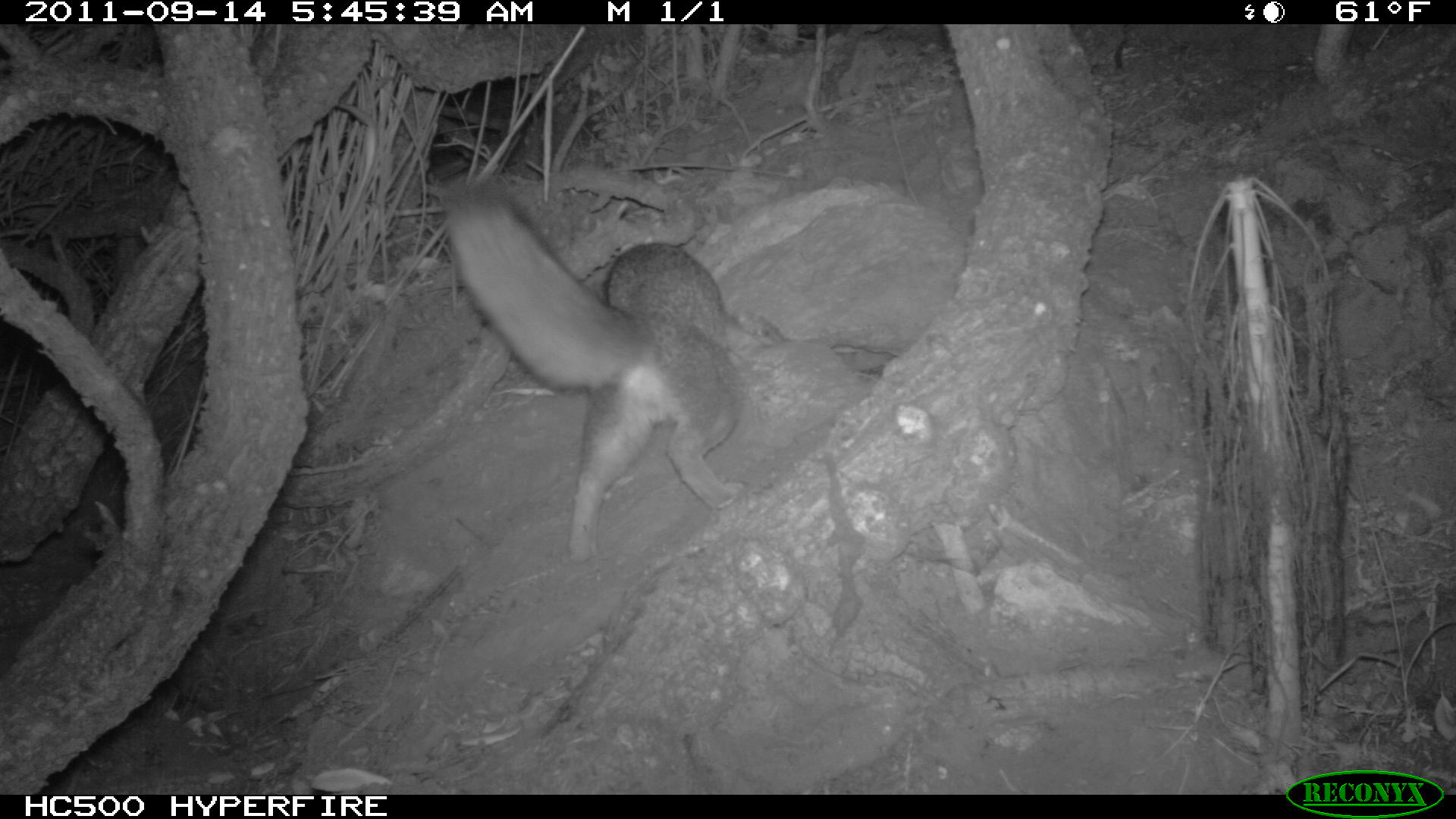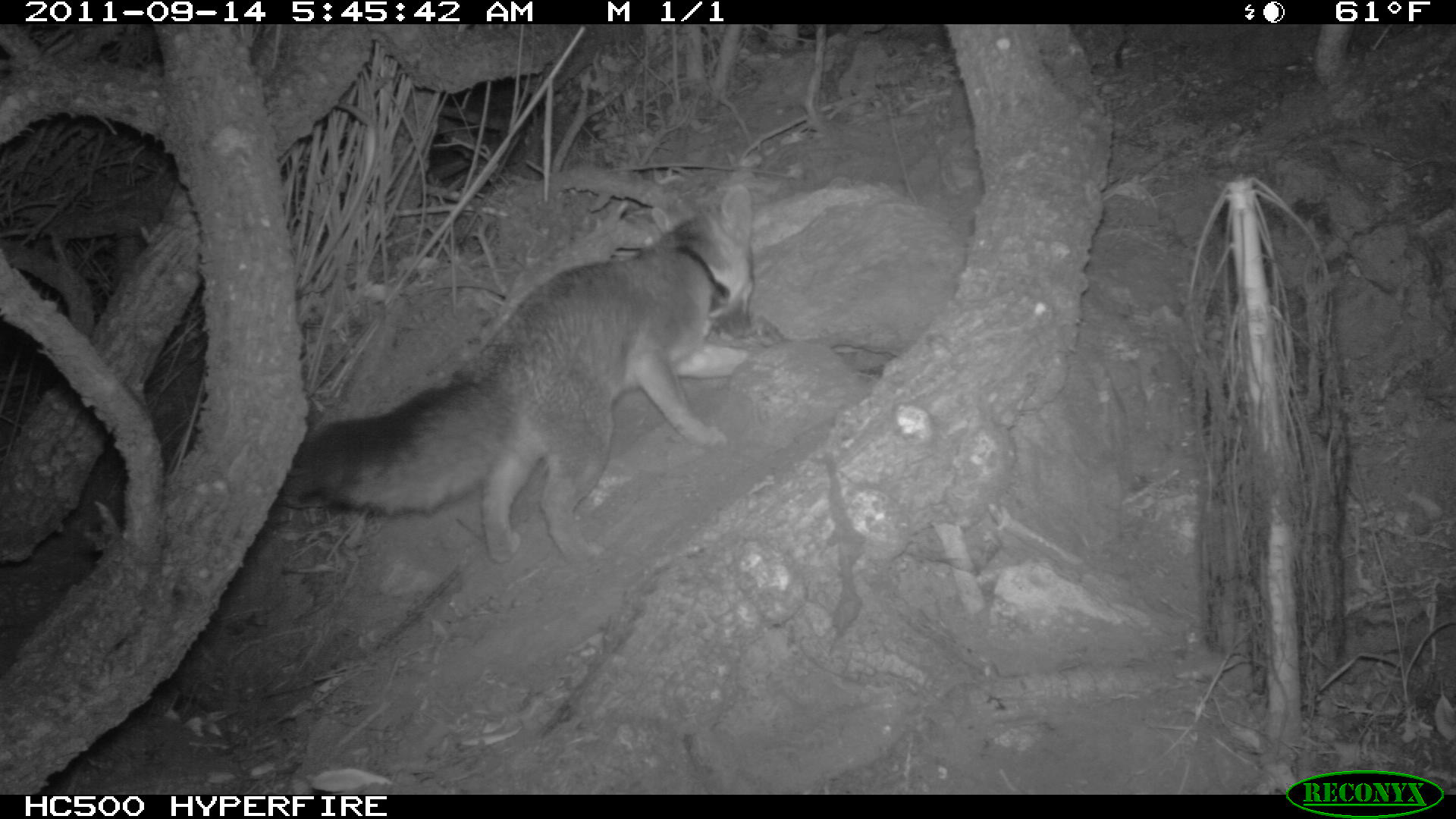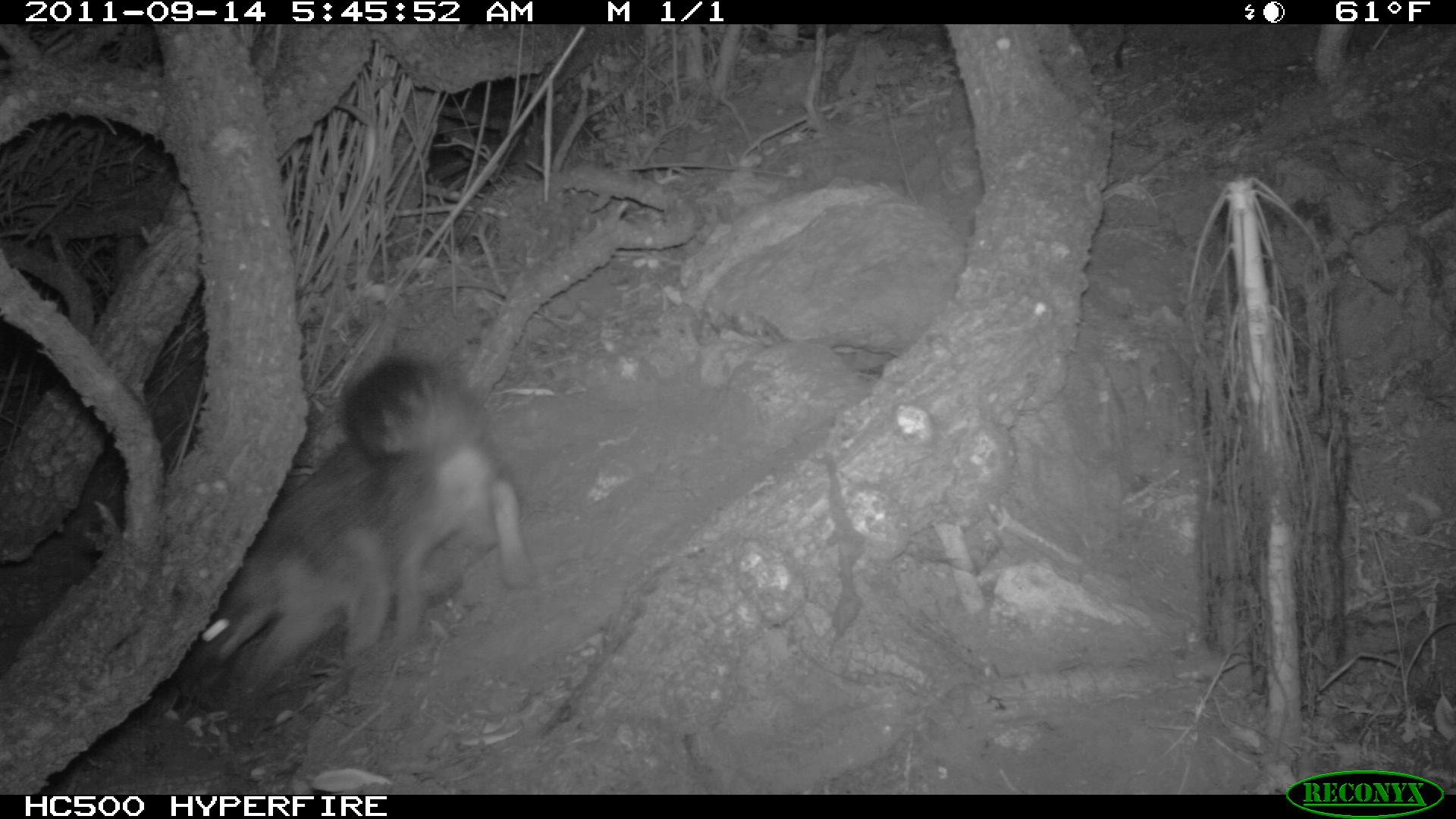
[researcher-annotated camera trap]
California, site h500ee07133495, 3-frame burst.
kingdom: Animalia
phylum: Chordata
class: Mammalia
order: Carnivora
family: Canidae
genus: Urocyon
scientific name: Urocyon littoralis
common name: island fox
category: fox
Fox (island fox) (Urocyon littoralis).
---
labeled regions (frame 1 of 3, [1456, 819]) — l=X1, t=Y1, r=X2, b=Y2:
fox: l=444, t=176, r=789, b=559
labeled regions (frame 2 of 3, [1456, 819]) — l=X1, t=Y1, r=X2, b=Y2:
fox: l=273, t=179, r=755, b=565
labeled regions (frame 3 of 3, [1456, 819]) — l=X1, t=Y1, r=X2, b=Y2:
fox: l=175, t=350, r=534, b=709